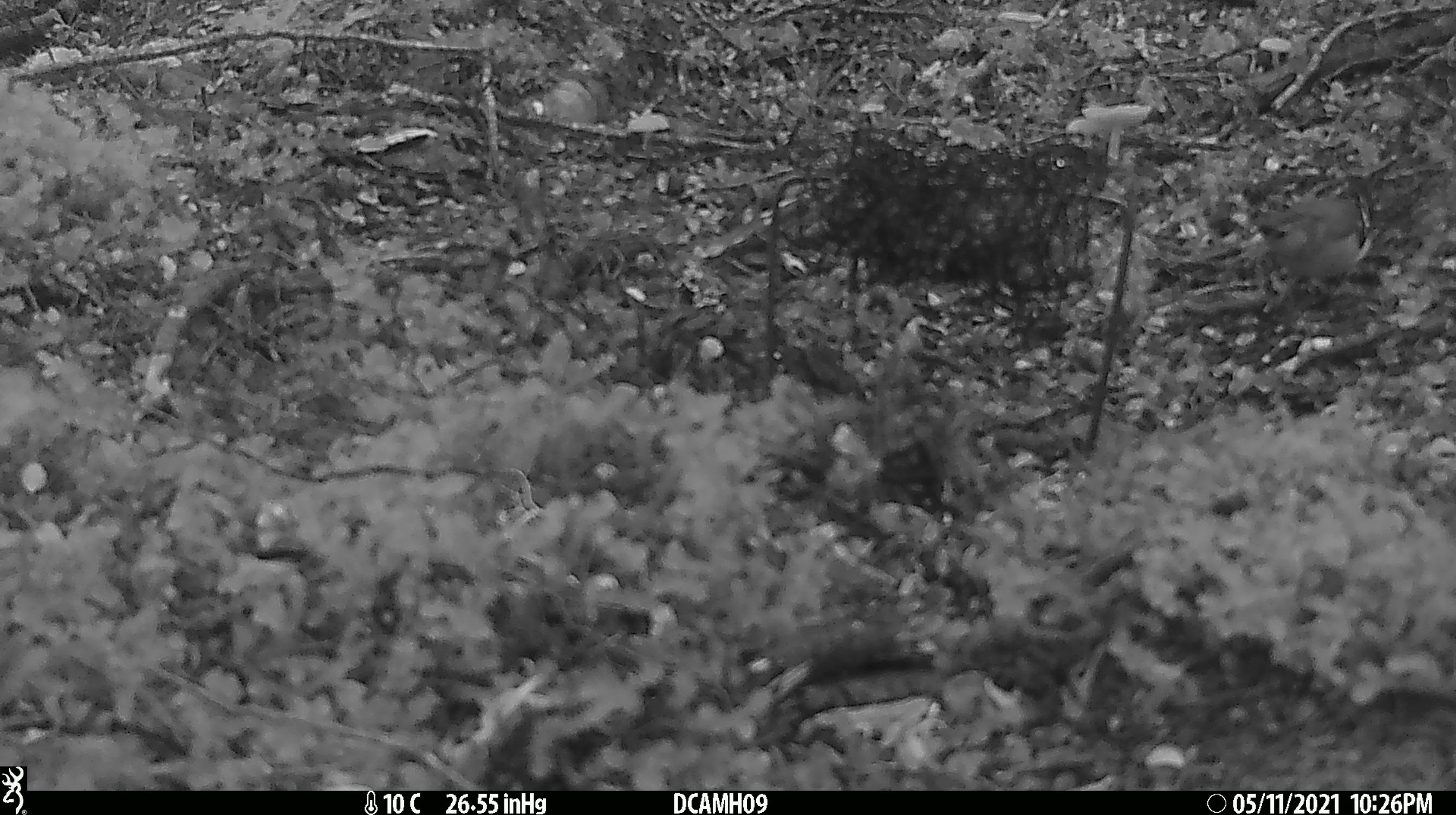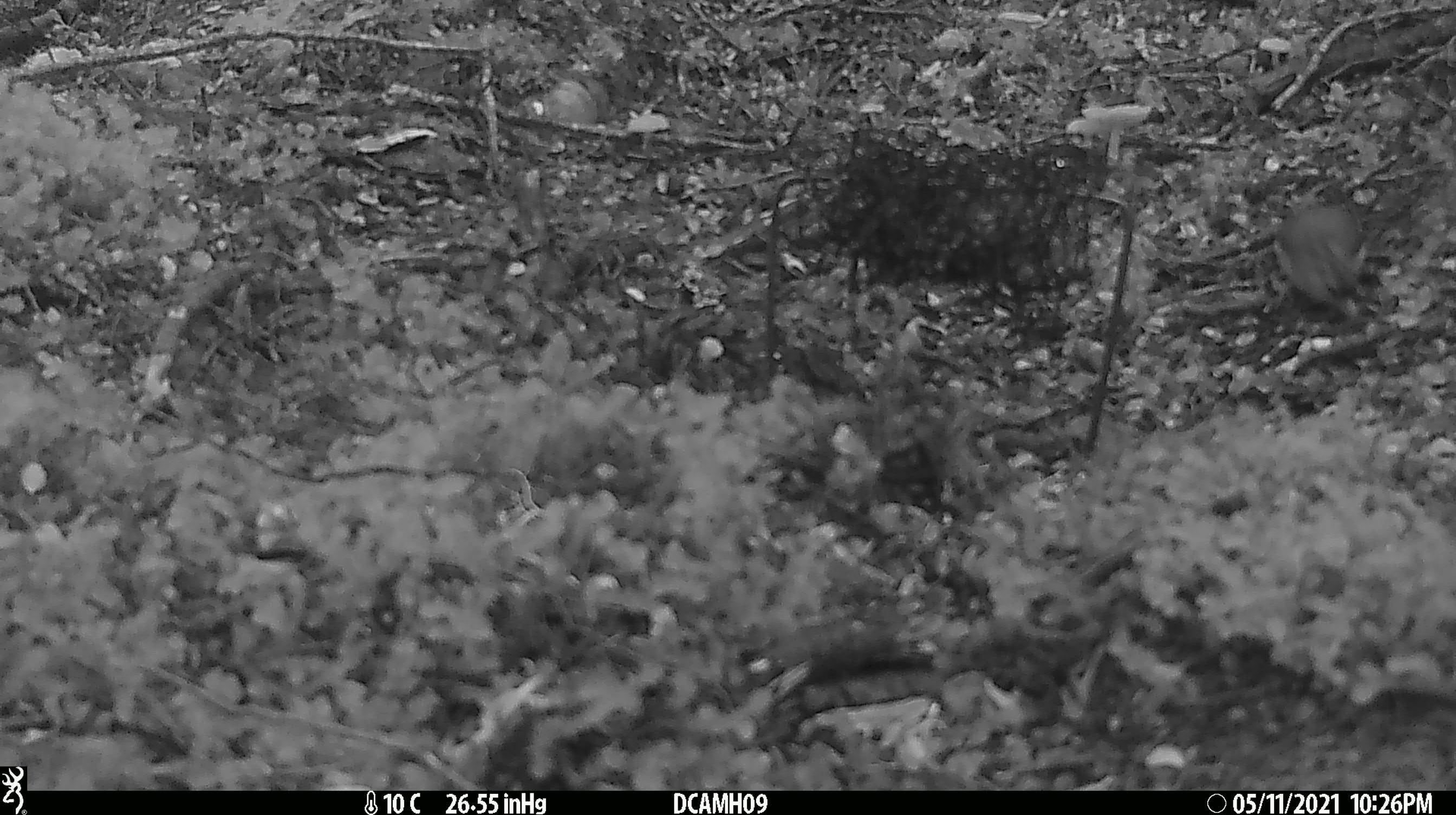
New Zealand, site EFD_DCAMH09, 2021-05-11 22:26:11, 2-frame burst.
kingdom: Animalia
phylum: Chordata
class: Aves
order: Passeriformes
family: Fringillidae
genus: Fringilla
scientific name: Fringilla coelebs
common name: common chaffinch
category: chaffinch